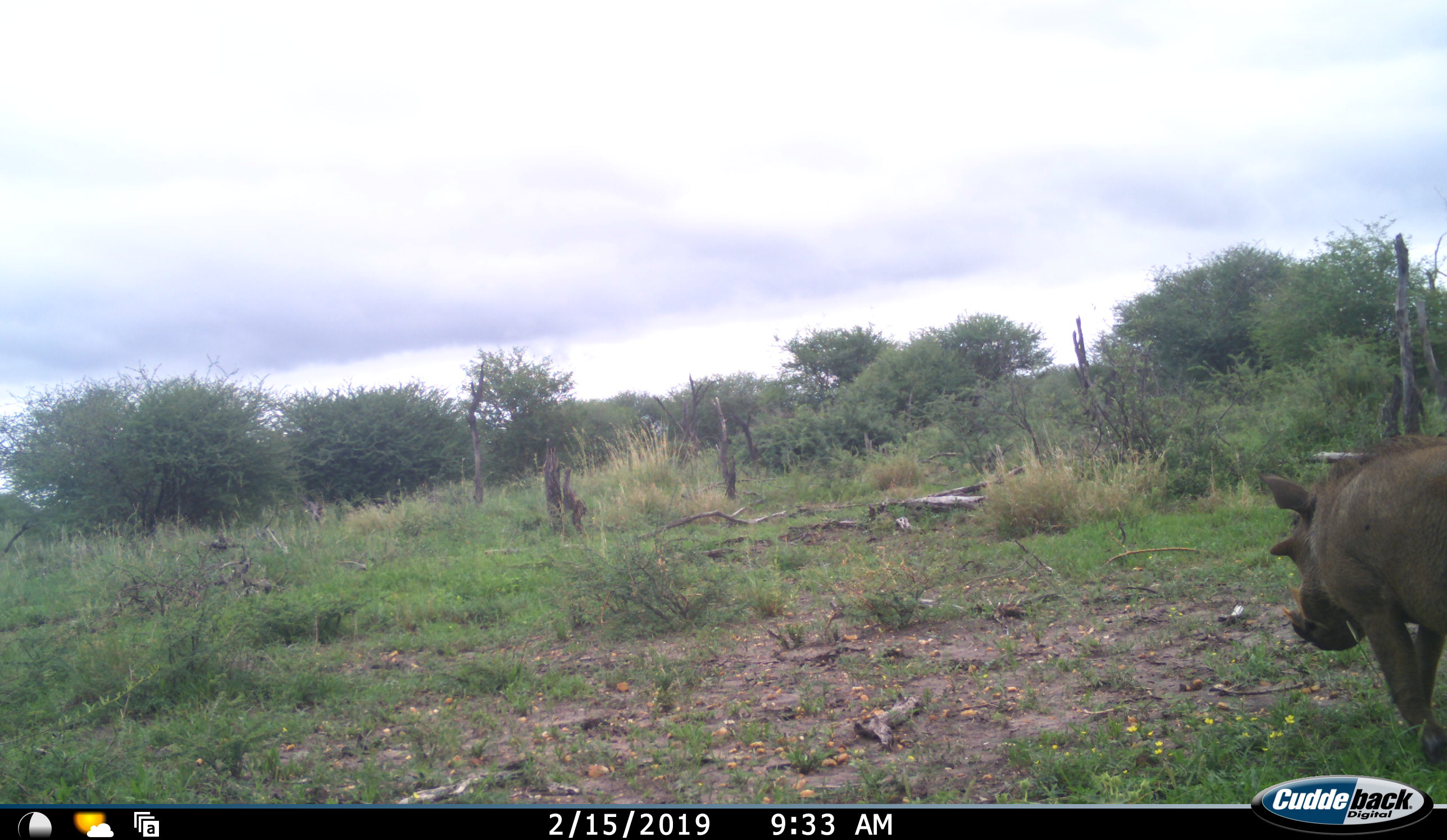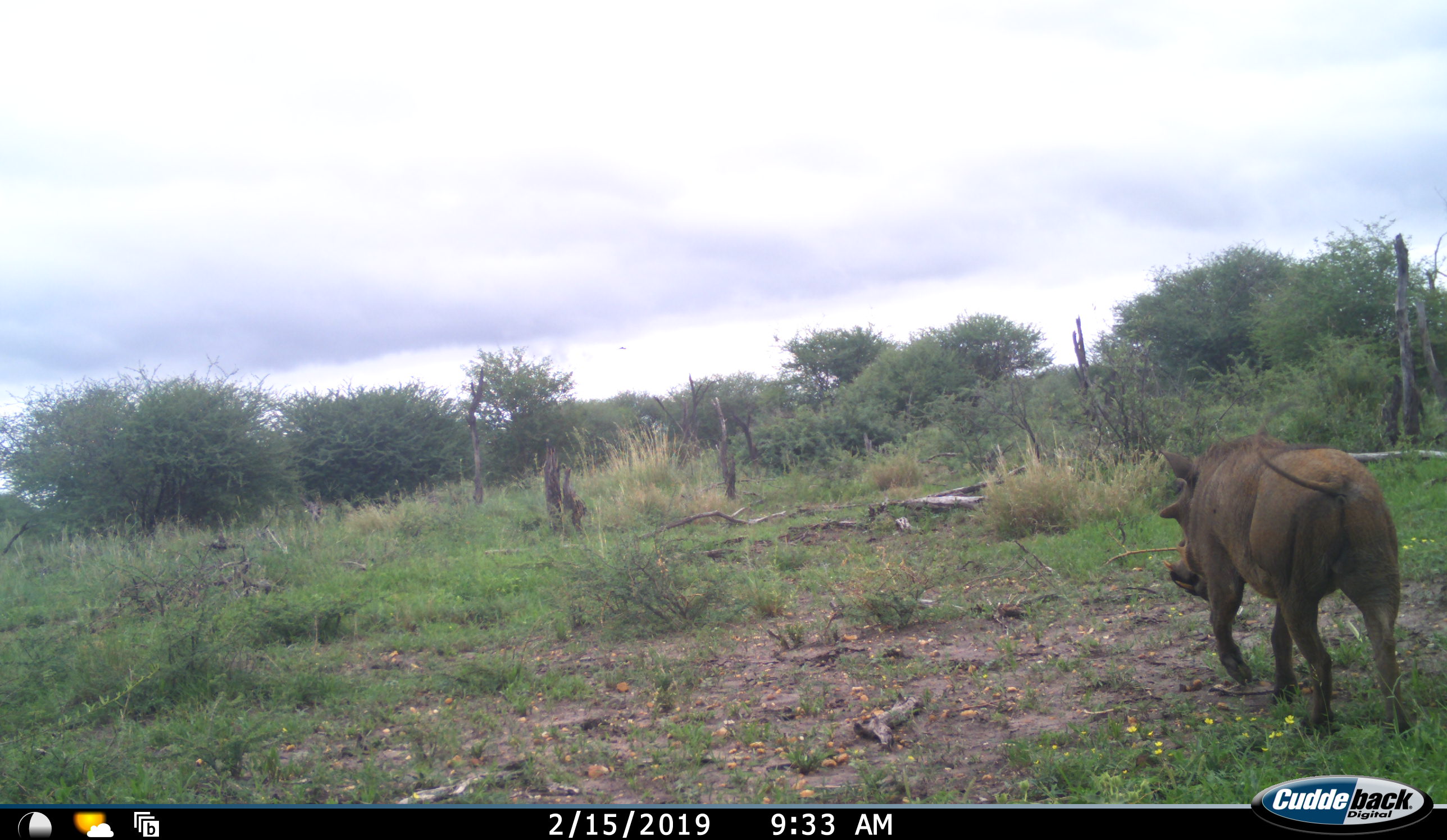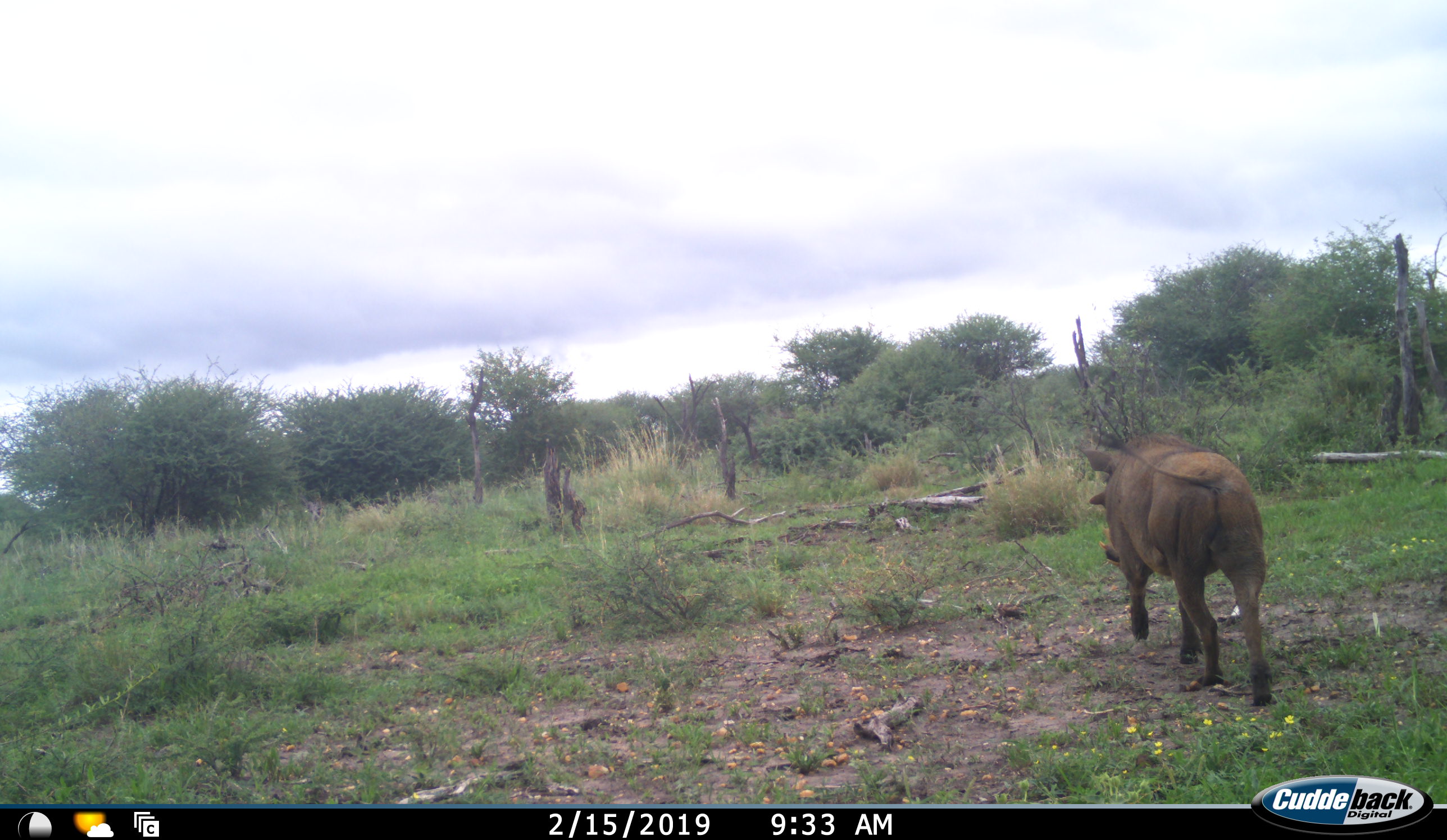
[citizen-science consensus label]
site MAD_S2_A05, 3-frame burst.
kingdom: Animalia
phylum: Chordata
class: Mammalia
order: Artiodactyla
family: Suidae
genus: Phacochoerus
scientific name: Phacochoerus africanus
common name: warthog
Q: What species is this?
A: Warthog (Phacochoerus africanus).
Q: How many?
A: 1.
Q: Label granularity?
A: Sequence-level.